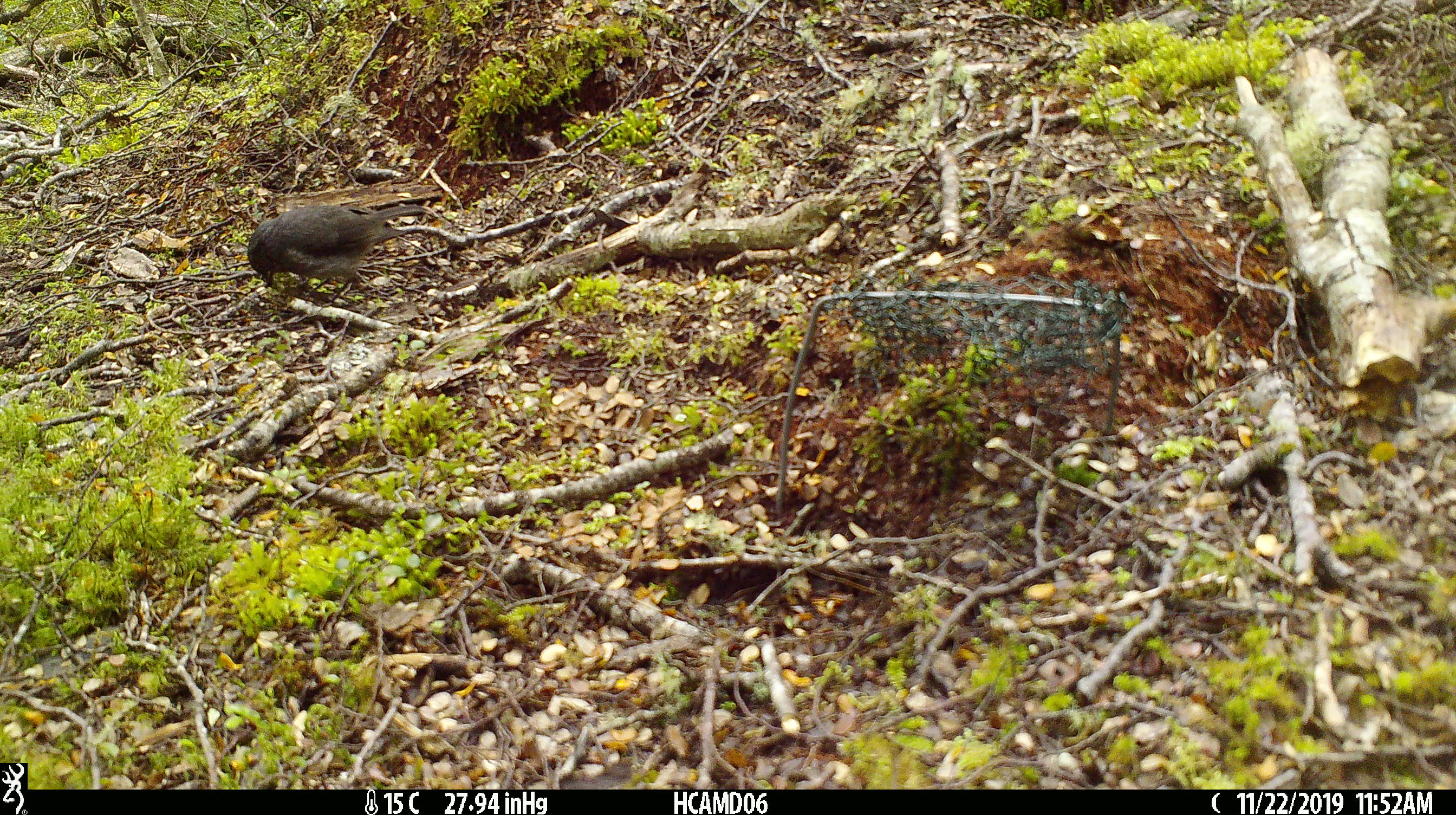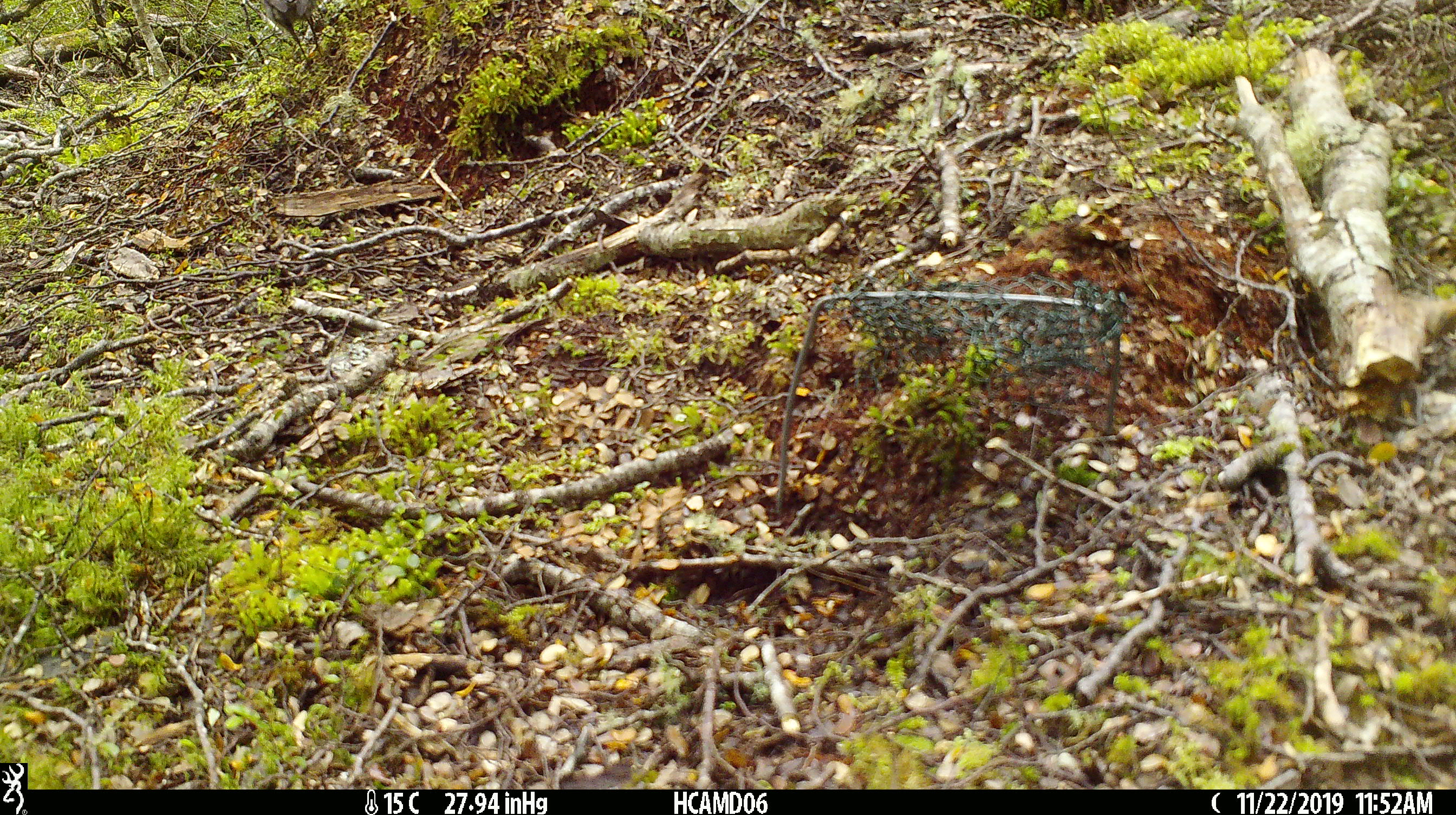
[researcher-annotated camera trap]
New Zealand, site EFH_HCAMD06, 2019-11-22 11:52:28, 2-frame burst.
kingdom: Animalia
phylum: Chordata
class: Aves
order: Passeriformes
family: Petroicidae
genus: Petroica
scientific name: Petroica australis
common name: new zealand robin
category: robin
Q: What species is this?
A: Robin (new zealand robin) (Petroica australis).